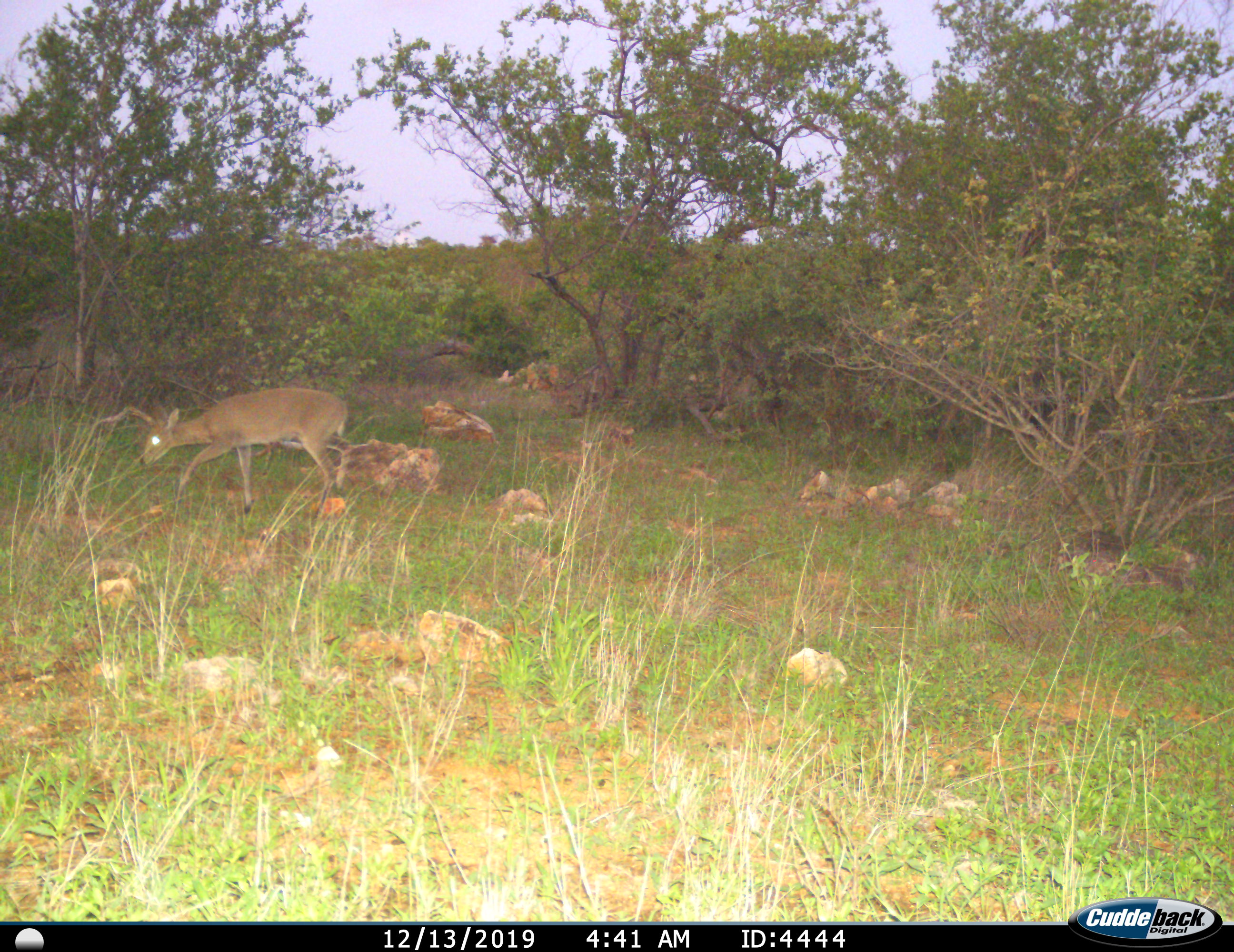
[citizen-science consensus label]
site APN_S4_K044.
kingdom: Animalia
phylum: Chordata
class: Mammalia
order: Artiodactyla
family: Bovidae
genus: Sylvicapra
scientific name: Sylvicapra grimmia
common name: common duiker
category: duikercommongrey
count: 1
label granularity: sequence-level